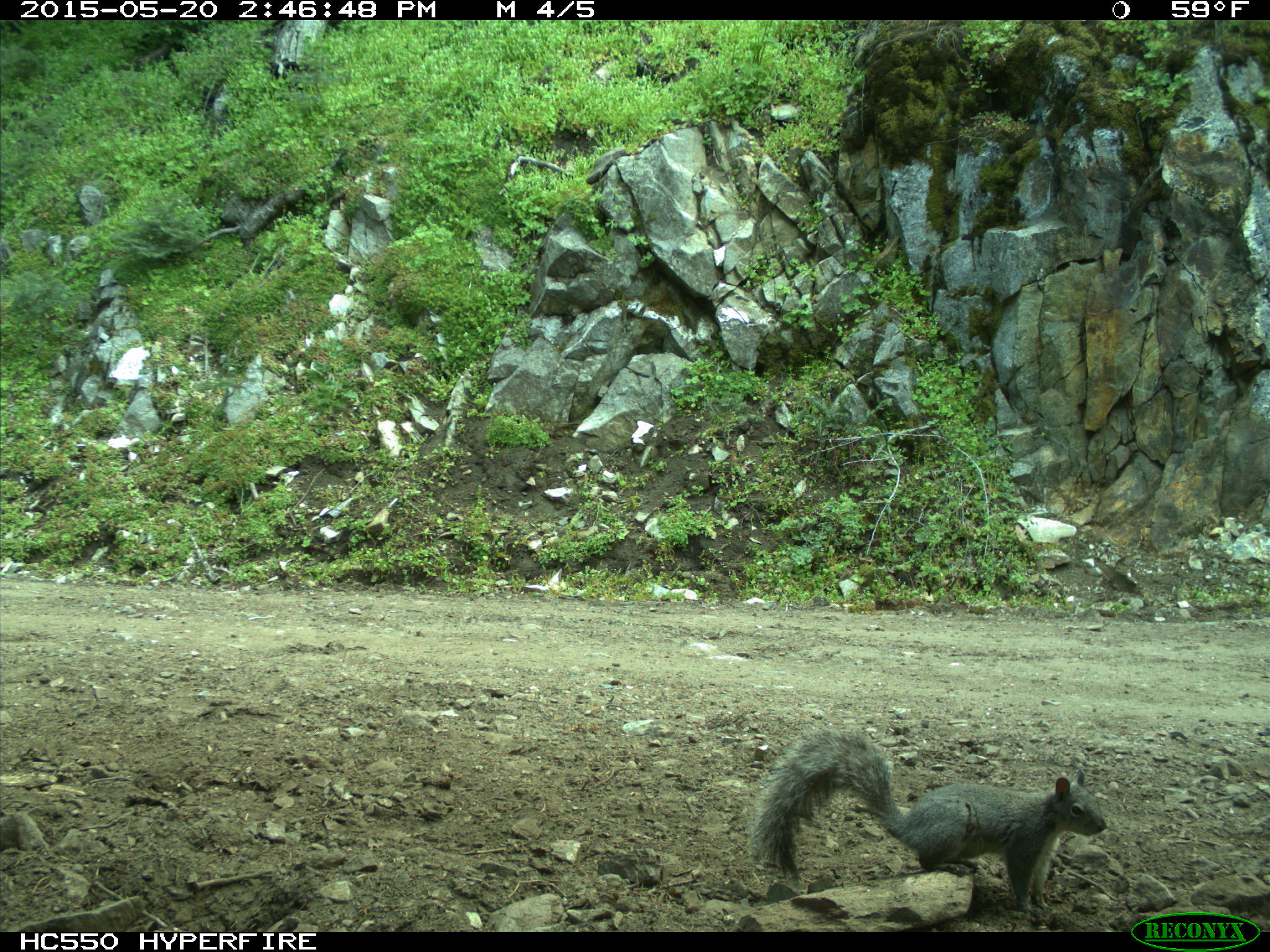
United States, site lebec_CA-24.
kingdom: Animalia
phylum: Chordata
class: Mammalia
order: Rodentia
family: Sciuridae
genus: Sciurus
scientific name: Sciurus carolinensis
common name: eastern gray squirrel